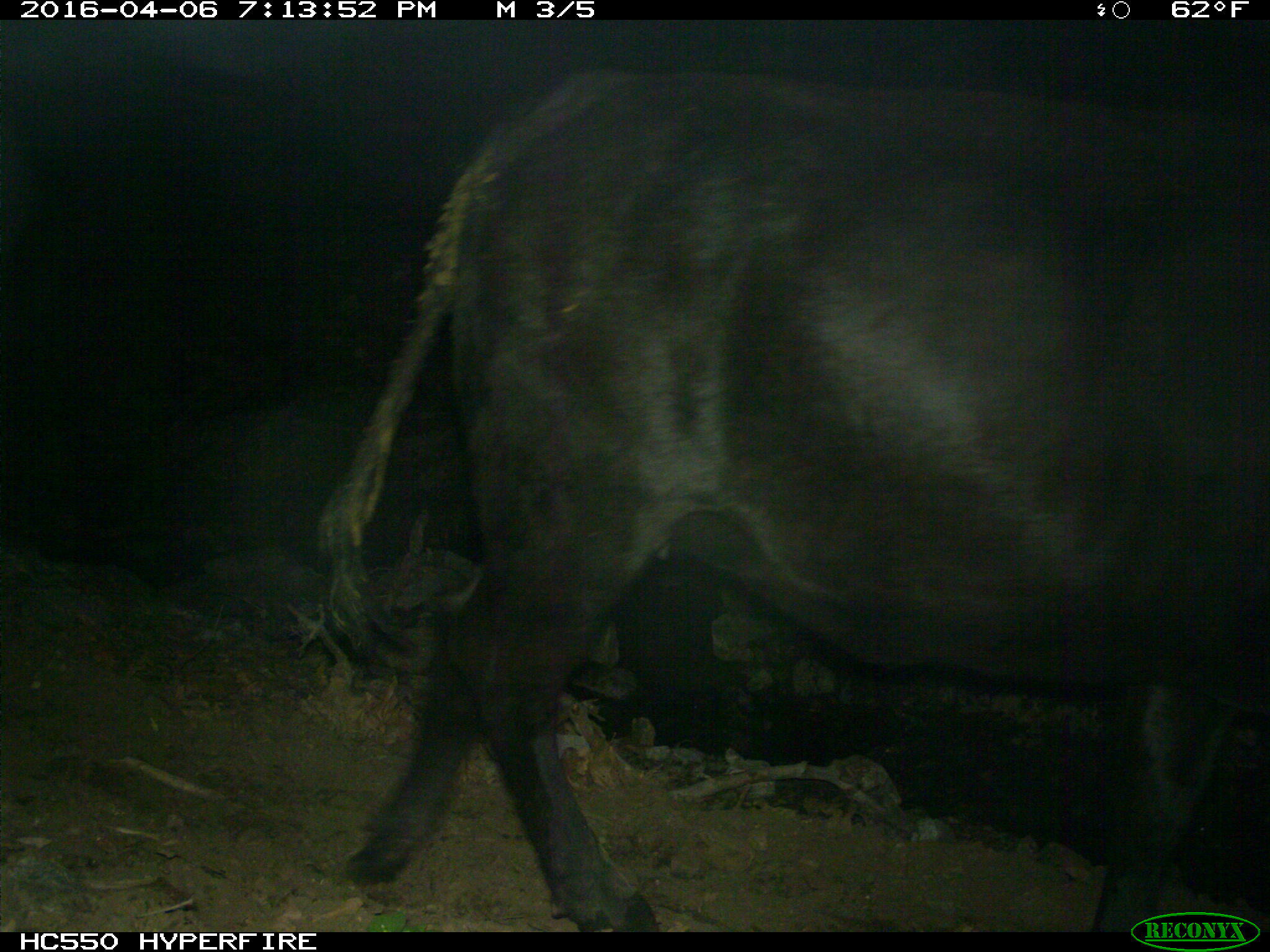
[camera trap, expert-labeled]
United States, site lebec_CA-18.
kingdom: Animalia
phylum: Chordata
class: Mammalia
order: Artiodactyla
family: Bovidae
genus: Bos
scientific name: Bos taurus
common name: domestic cow